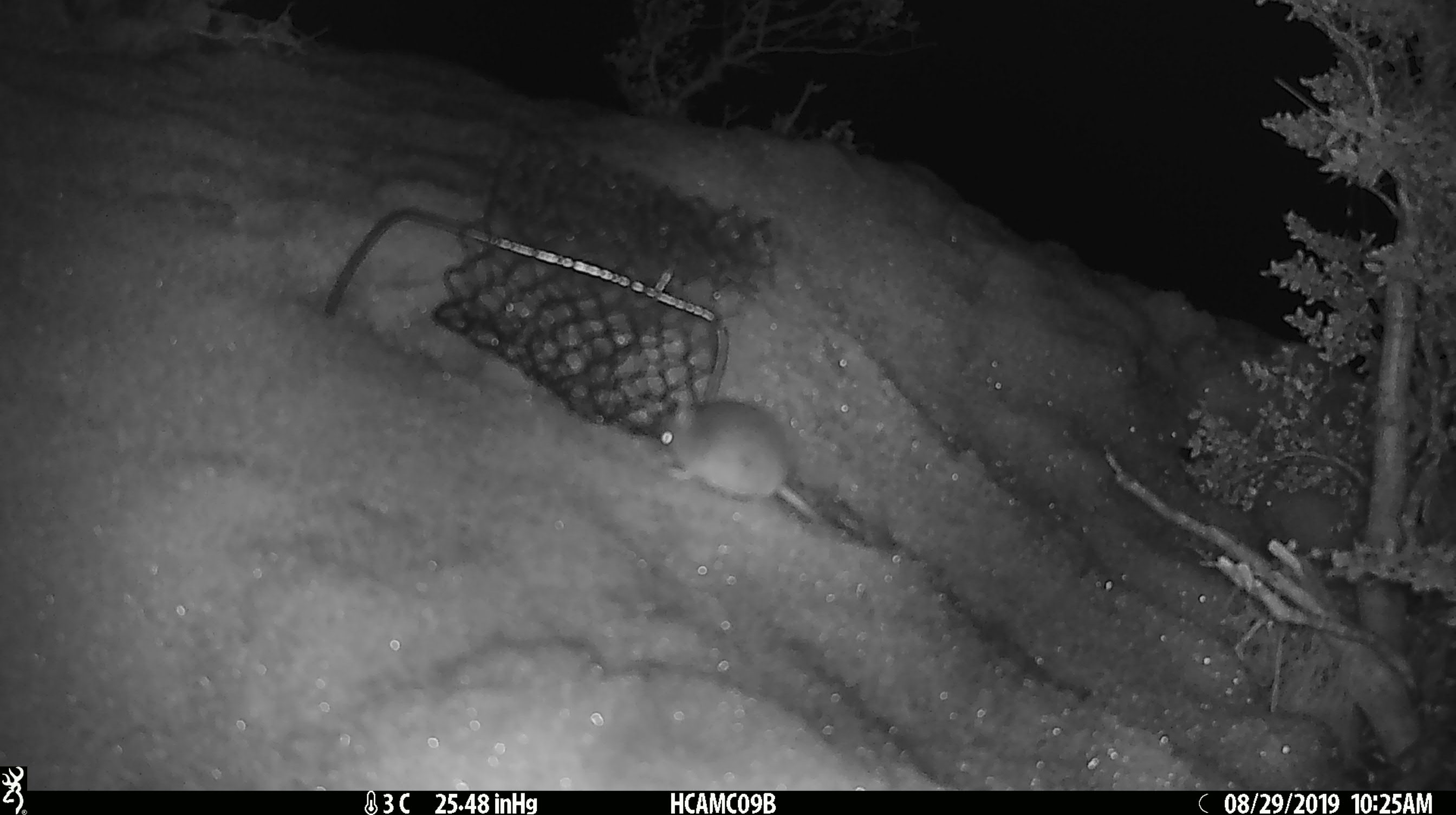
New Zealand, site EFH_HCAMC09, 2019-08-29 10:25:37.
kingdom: Animalia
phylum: Chordata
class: Mammalia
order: Rodentia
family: Muridae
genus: Mus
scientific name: Mus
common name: mouse